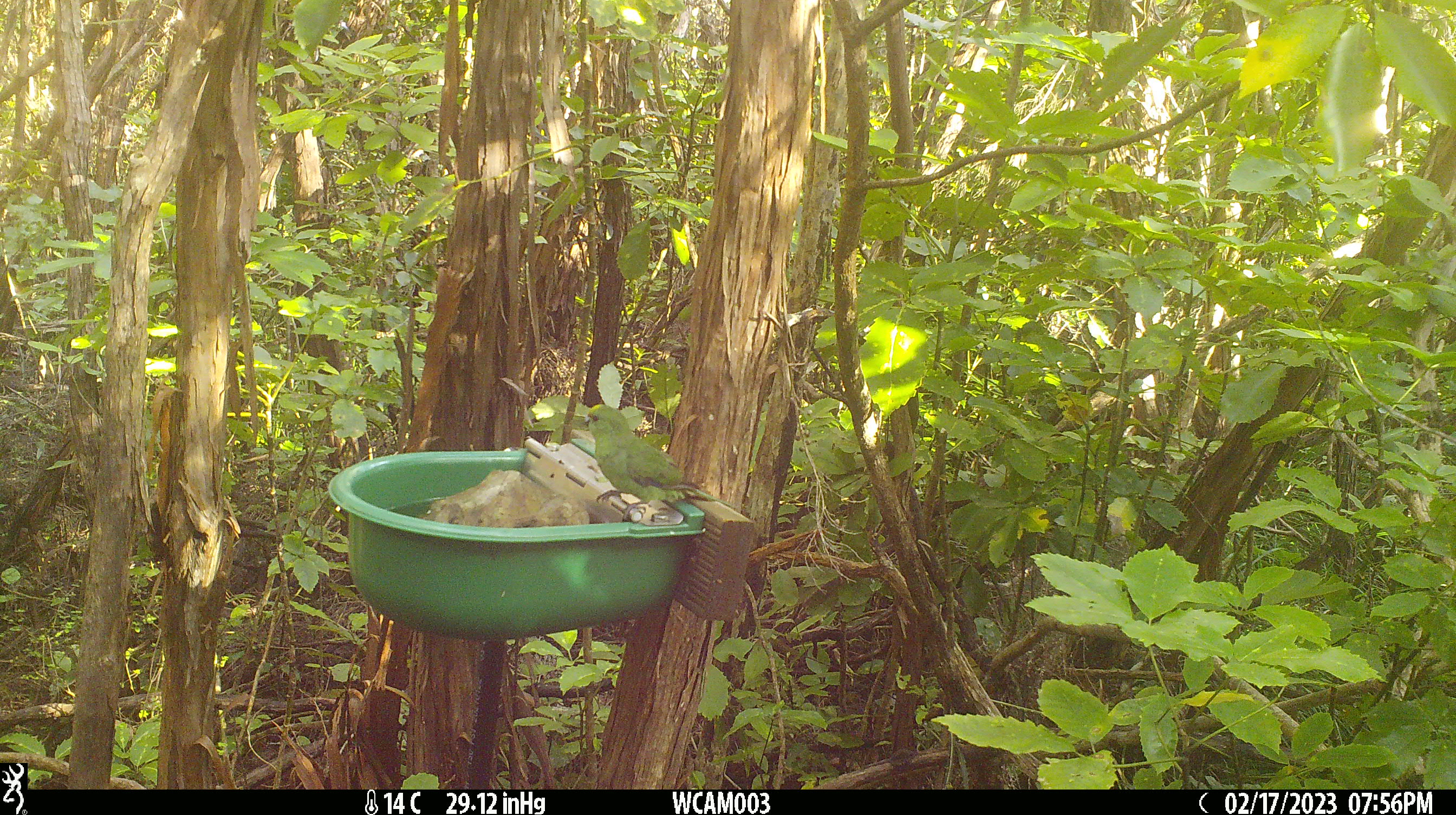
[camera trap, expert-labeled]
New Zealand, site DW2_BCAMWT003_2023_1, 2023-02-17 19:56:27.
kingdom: Animalia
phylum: Chordata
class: Aves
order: Psittaciformes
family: Psittaculidae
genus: Cyanoramphus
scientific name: Cyanoramphus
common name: parakeet